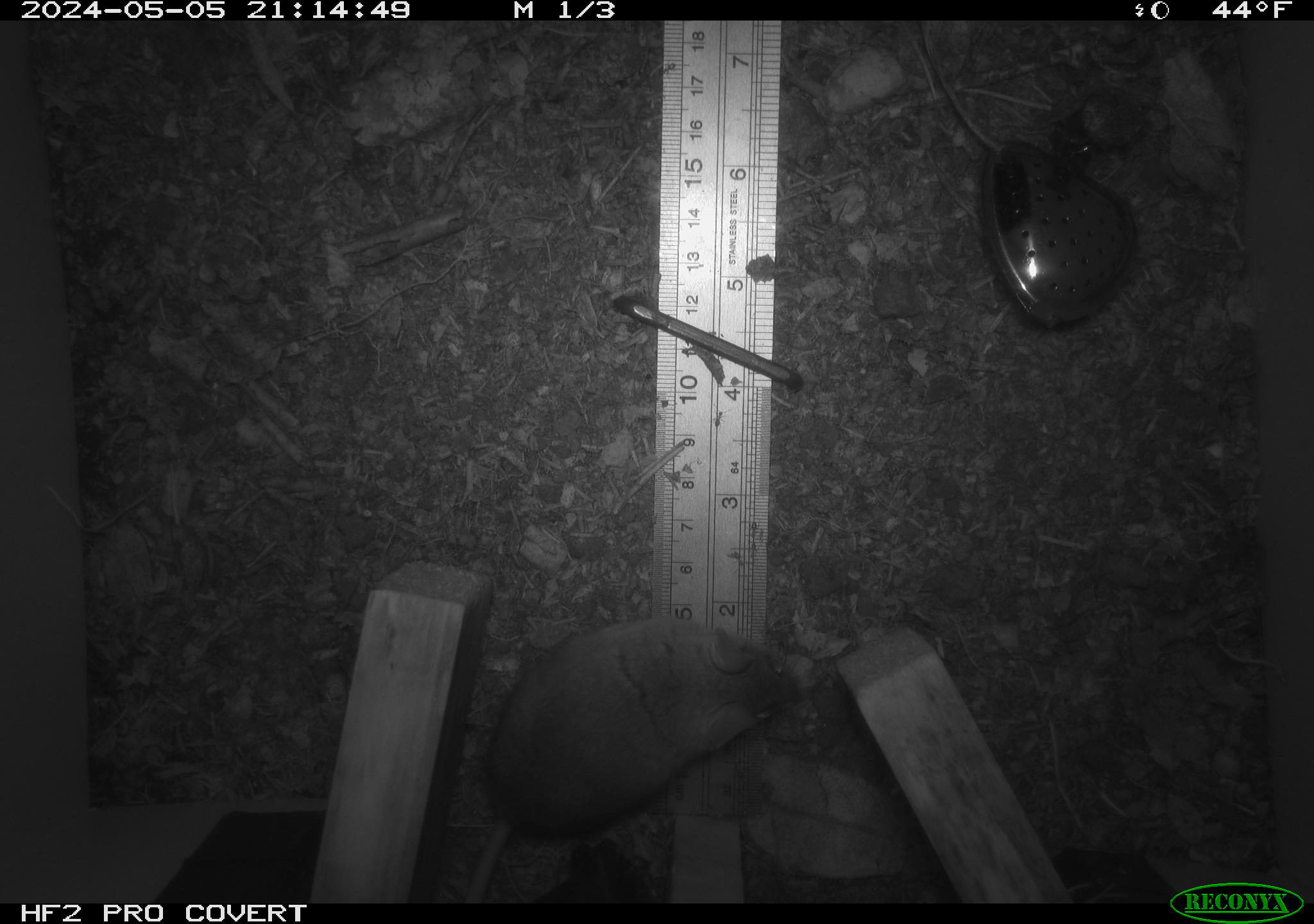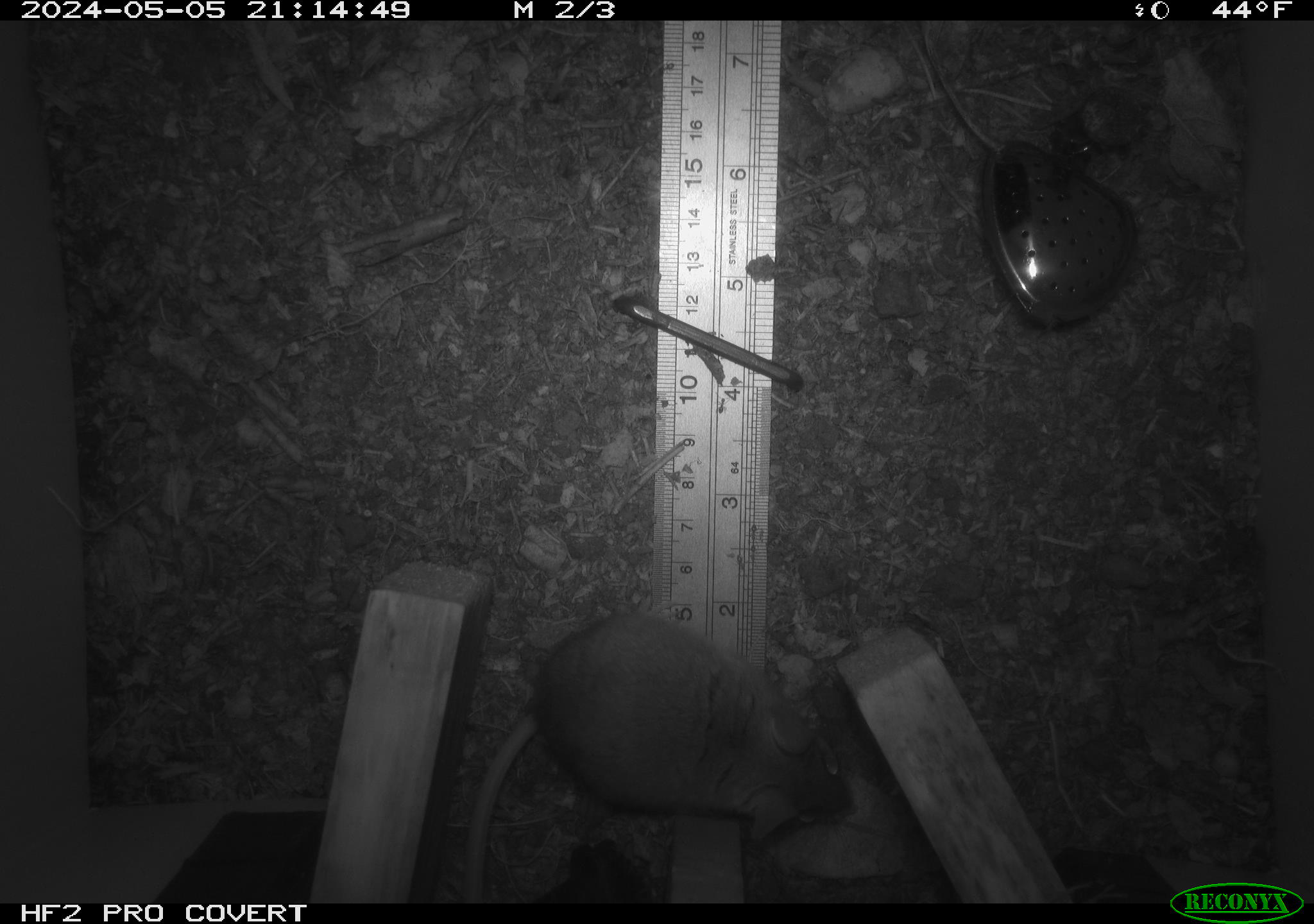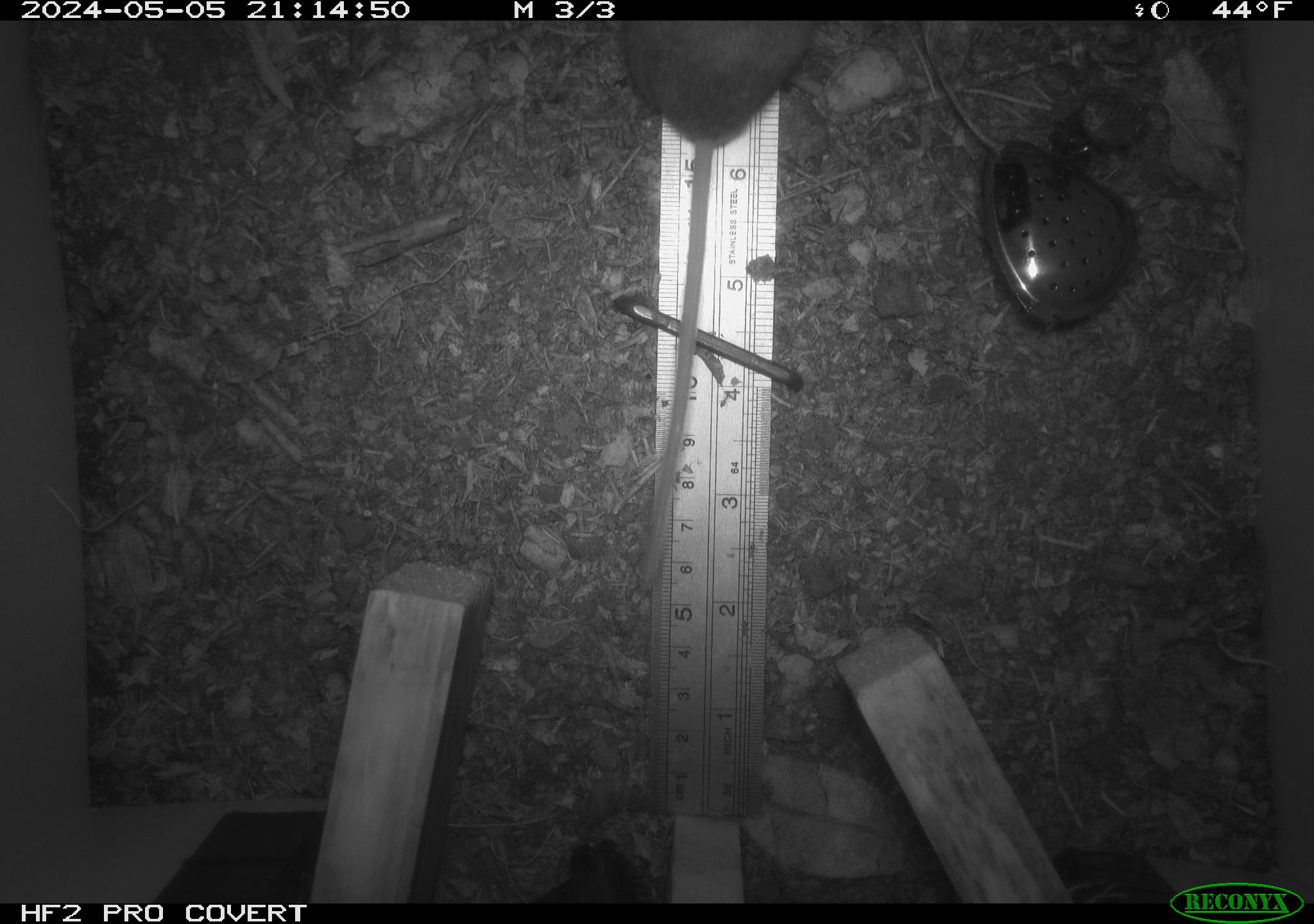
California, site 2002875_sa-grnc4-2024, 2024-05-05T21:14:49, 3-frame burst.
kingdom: Animalia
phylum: Chordata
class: Mammalia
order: Rodentia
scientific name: Rodentia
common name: rodent